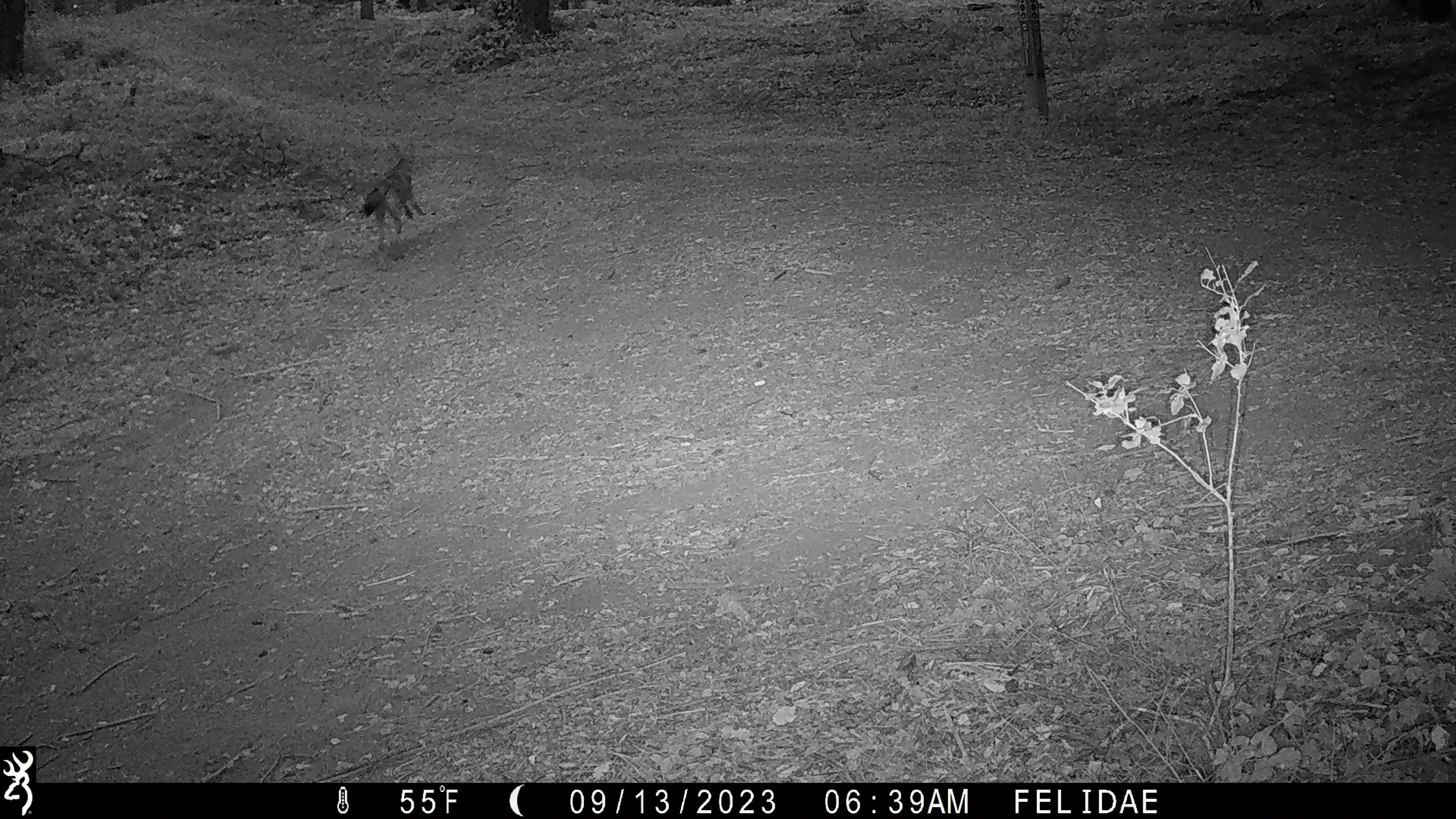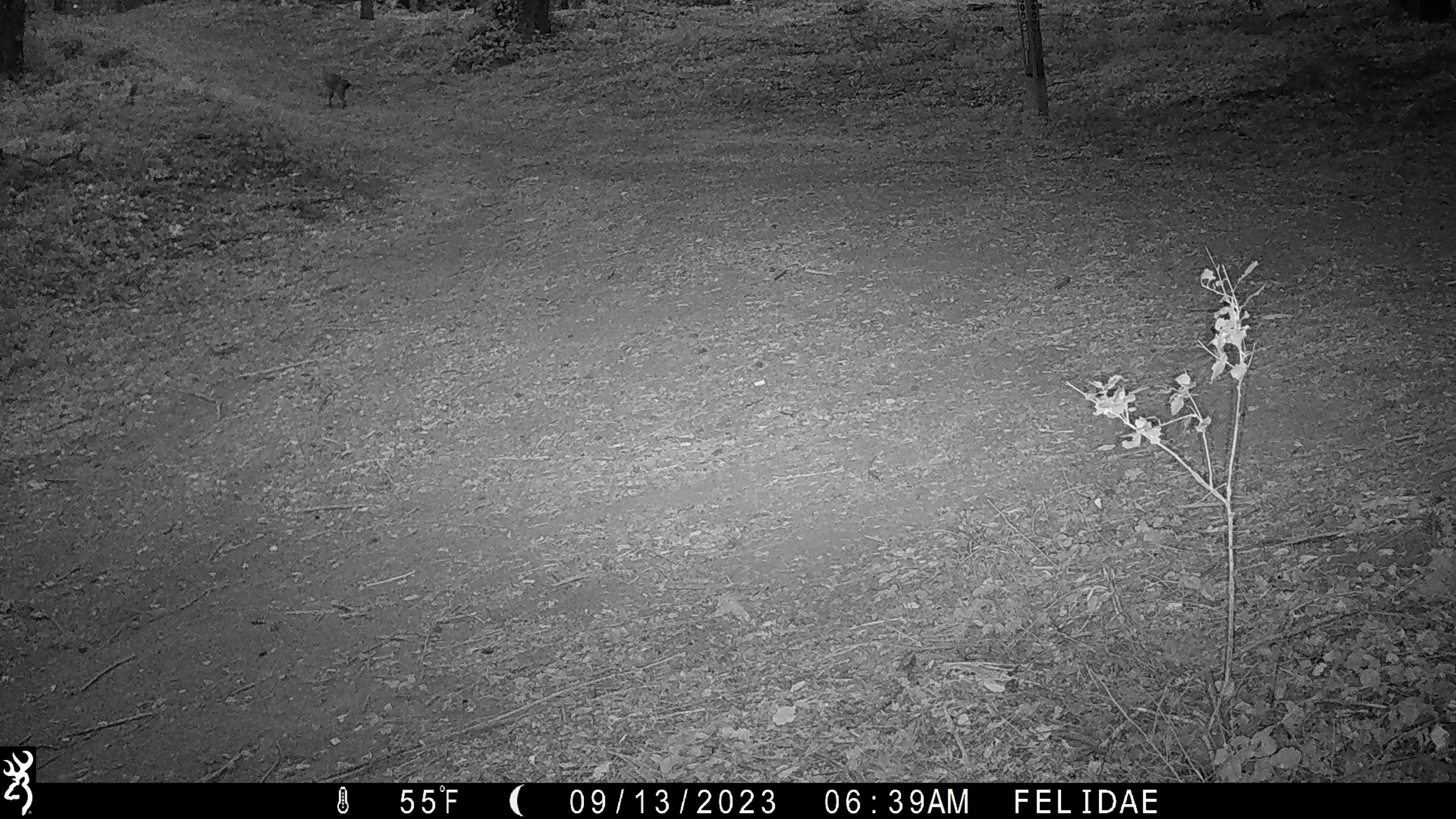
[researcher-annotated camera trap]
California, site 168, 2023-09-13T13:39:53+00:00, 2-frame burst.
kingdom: Animalia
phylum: Chordata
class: Mammalia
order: Carnivora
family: Canidae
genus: Canis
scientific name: Canis latrans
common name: coyote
Coyote (Canis latrans).